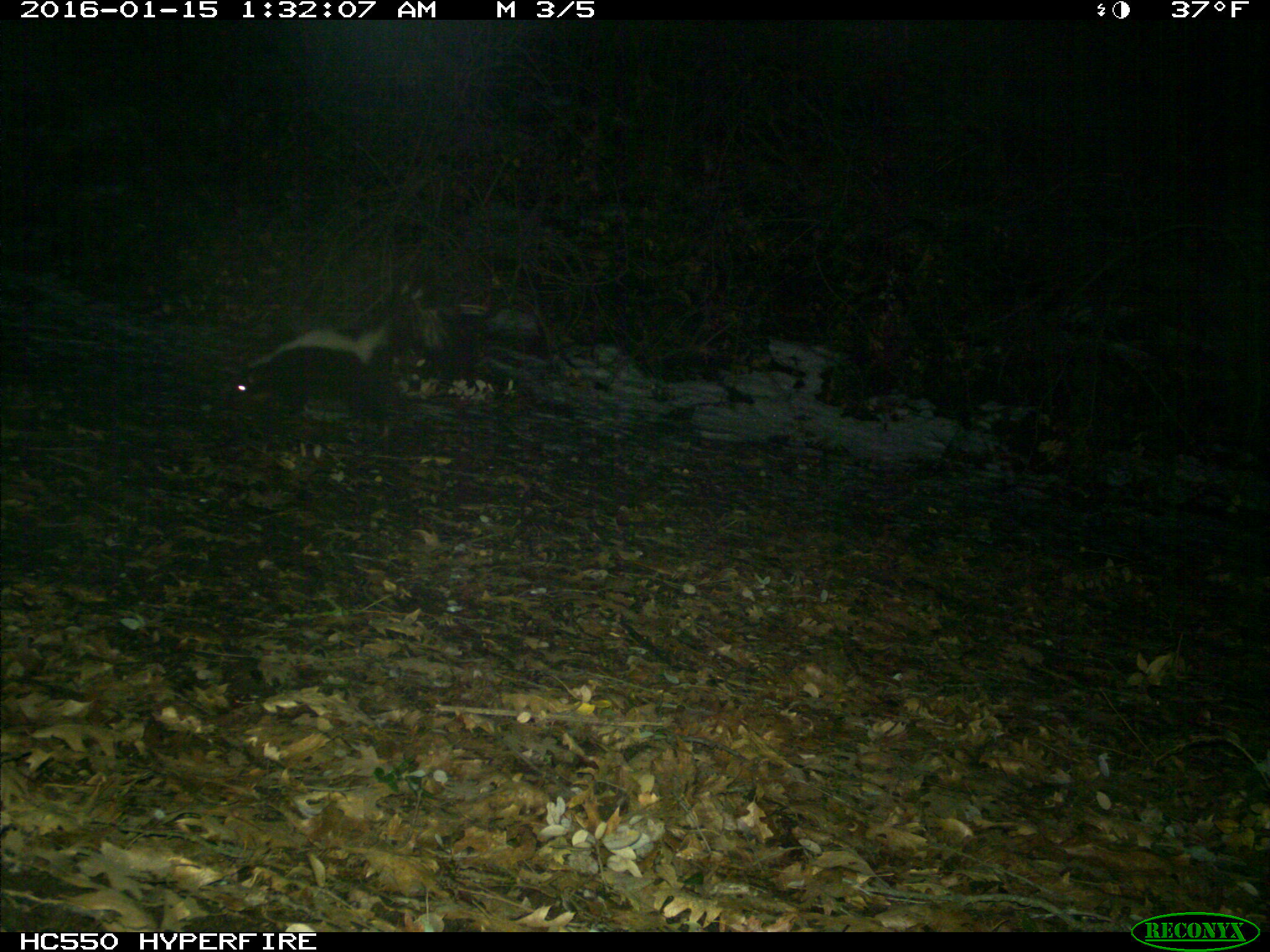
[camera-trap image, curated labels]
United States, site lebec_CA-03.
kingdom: Animalia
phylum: Chordata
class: Mammalia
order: Carnivora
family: Mephitidae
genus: Mephitis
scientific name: Mephitis mephitis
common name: striped skunk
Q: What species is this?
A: Mephitis mephitis (striped skunk).